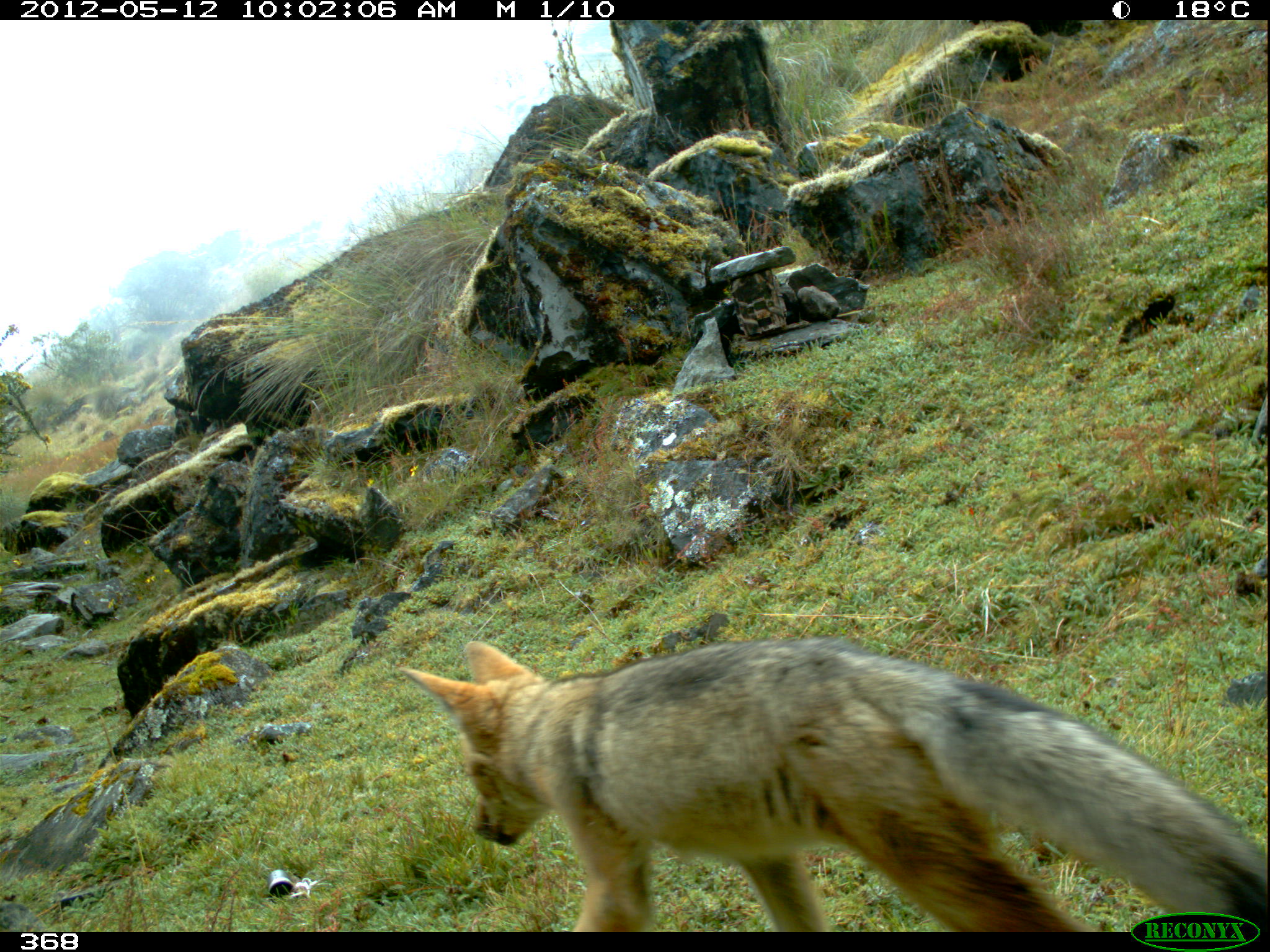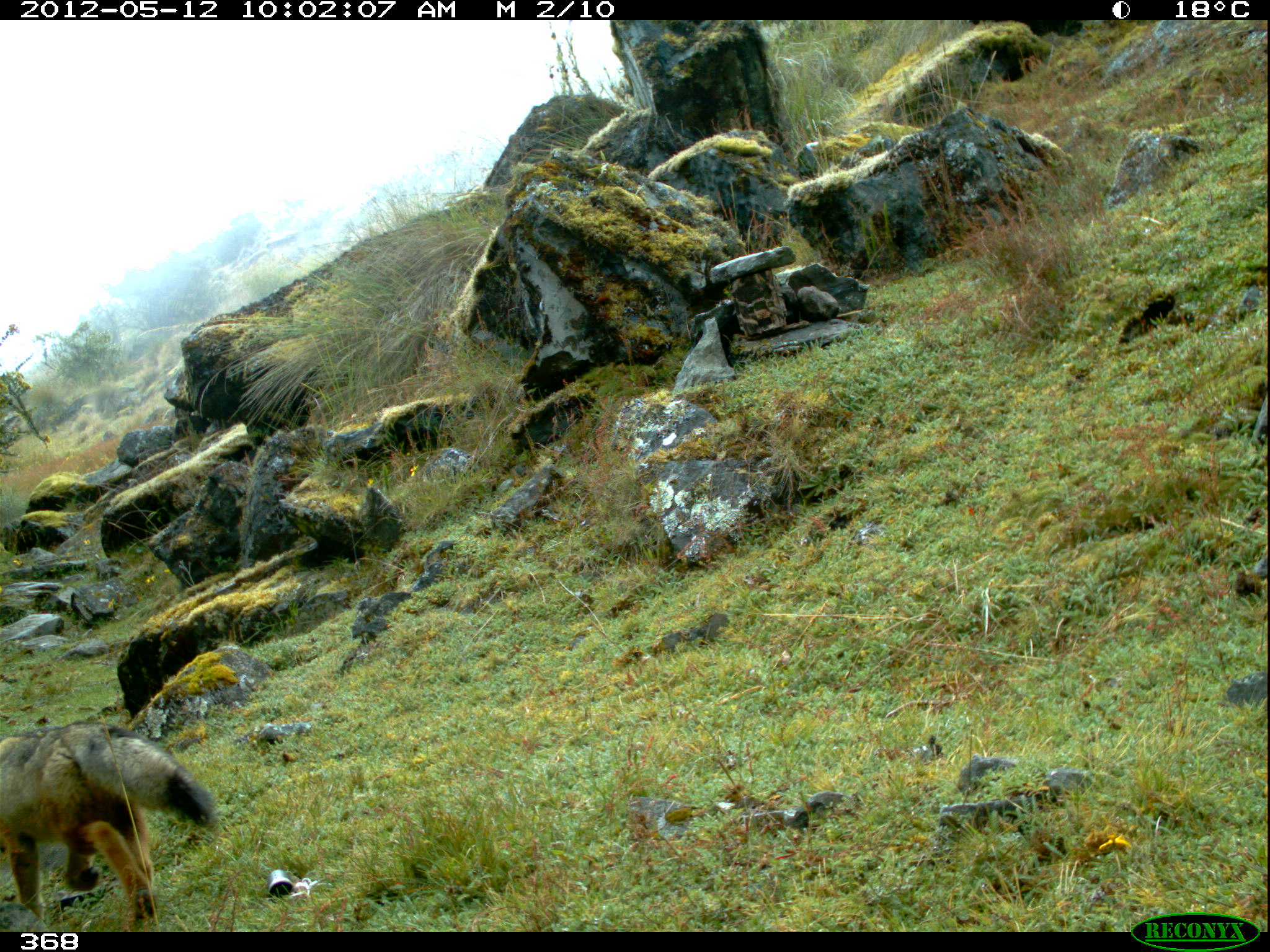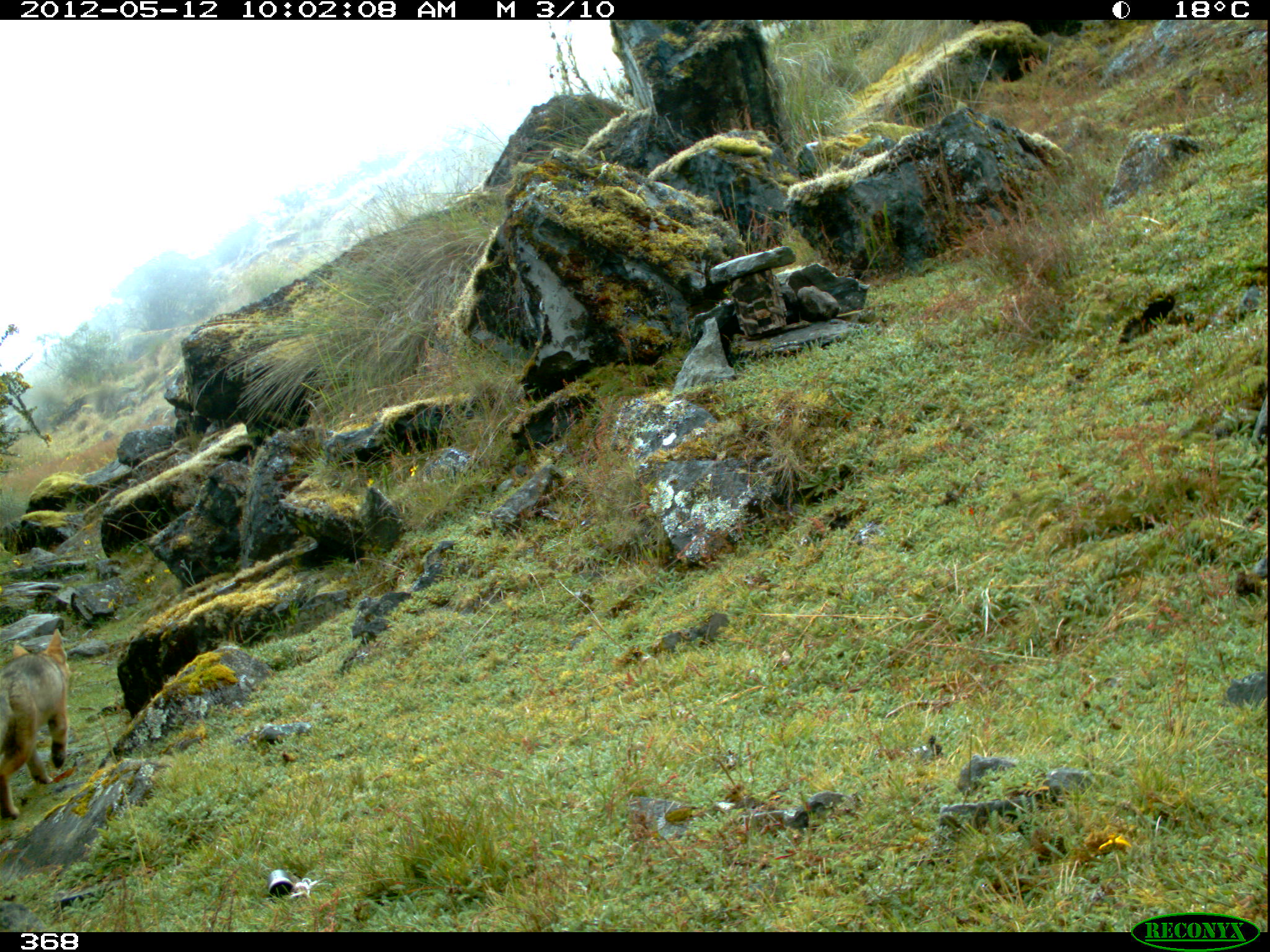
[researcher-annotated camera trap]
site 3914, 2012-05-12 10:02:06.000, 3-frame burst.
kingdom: Animalia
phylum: Chordata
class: Mammalia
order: Carnivora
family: Canidae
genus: Lycalopex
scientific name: Lycalopex culpaeus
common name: culpeo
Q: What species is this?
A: Lycalopex culpaeus (culpeo).